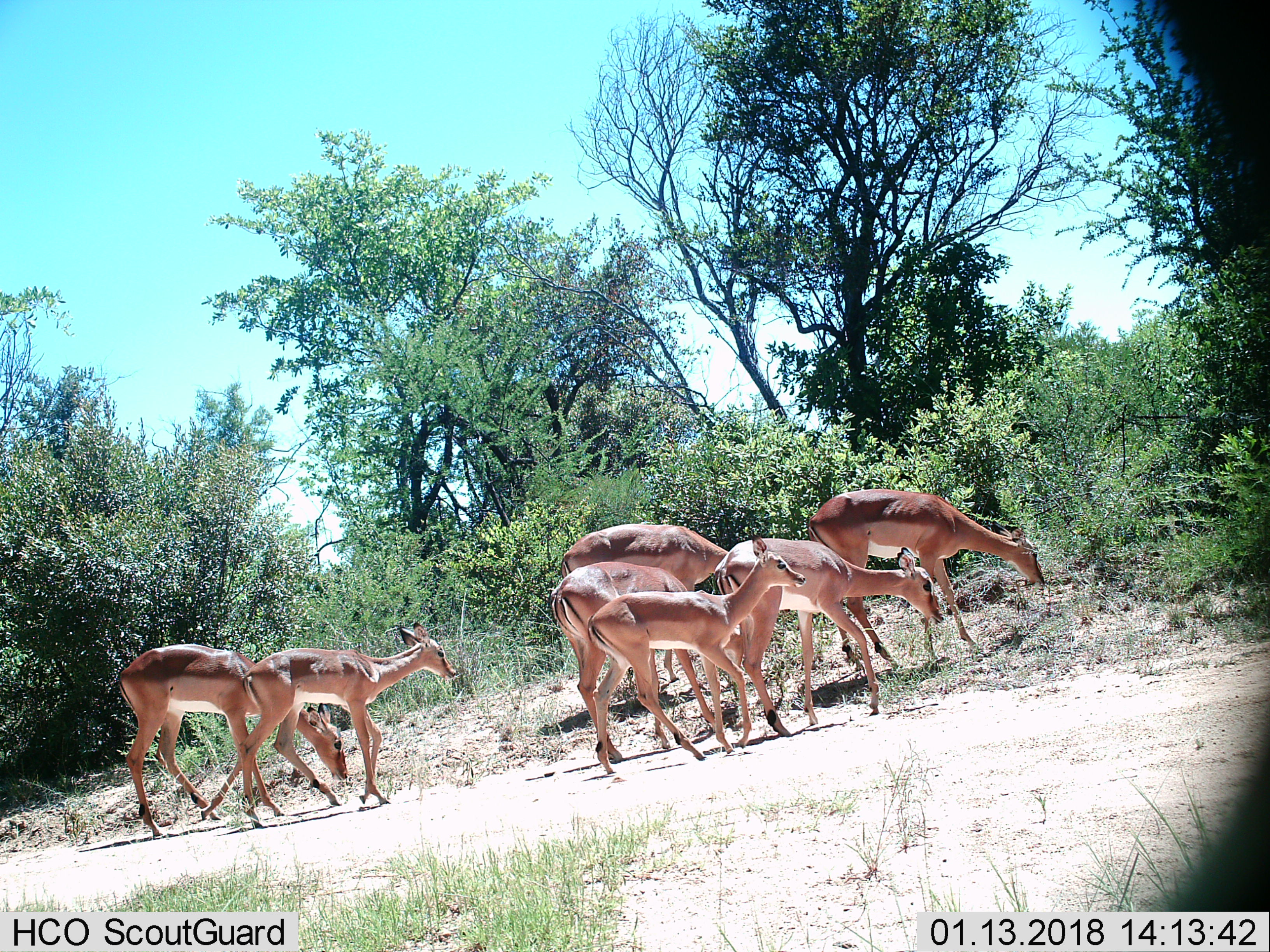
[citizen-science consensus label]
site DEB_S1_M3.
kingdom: Animalia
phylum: Chordata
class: Mammalia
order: Artiodactyla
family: Bovidae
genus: Aepyceros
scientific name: Aepyceros melampus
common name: impala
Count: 7.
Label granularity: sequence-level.